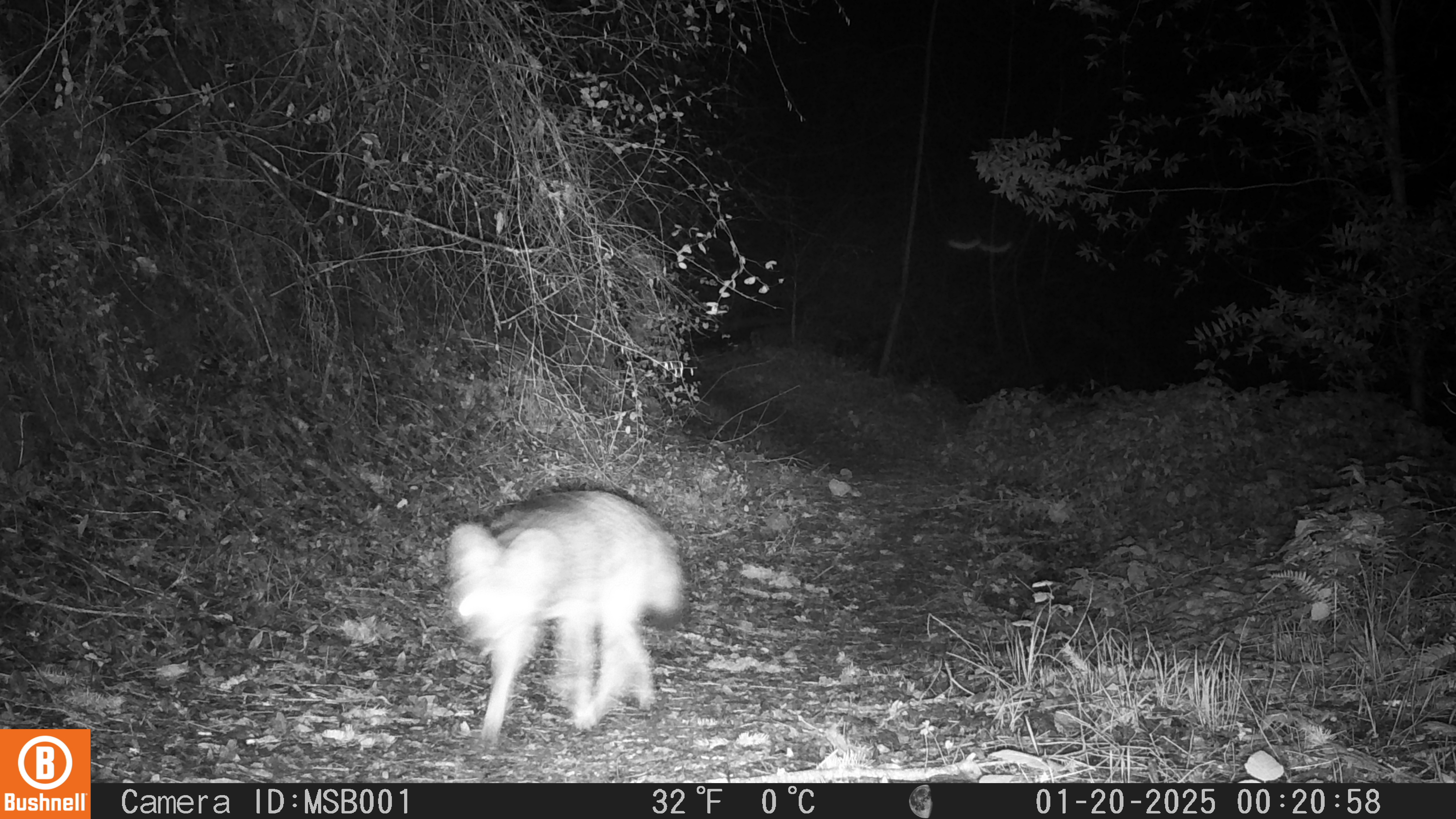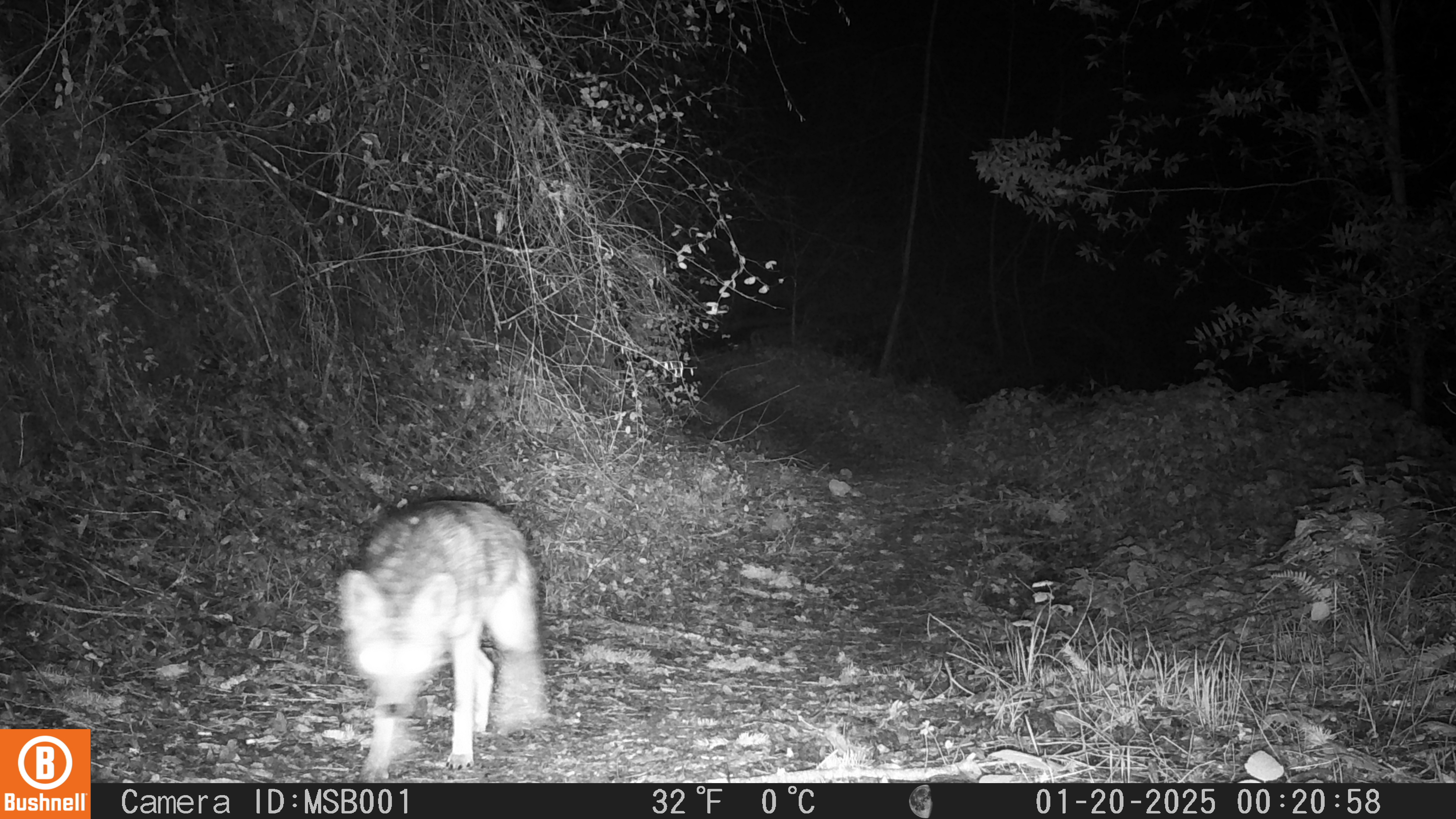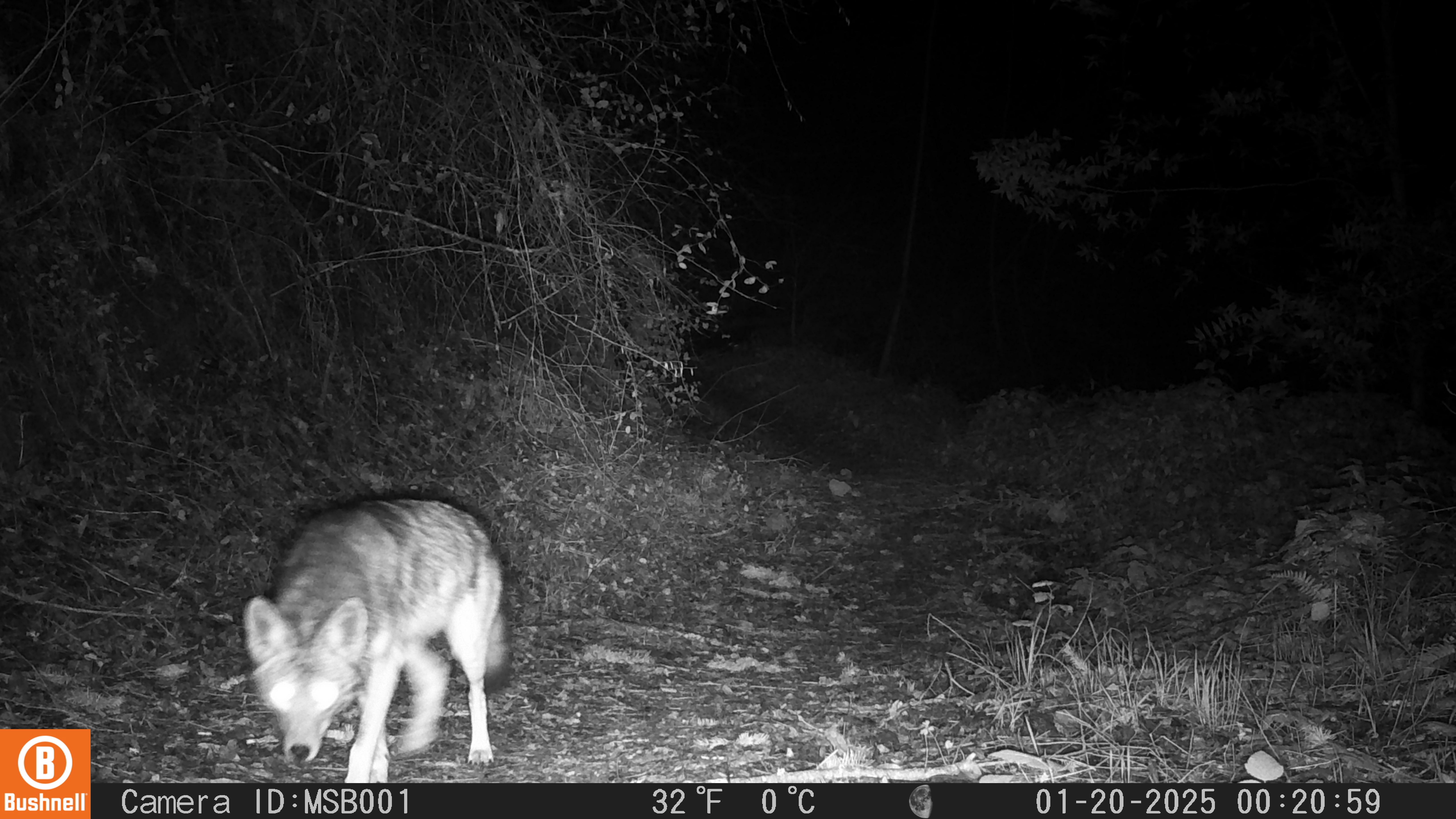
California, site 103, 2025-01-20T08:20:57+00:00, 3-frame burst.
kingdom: Animalia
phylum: Chordata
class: Mammalia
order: Carnivora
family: Canidae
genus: Canis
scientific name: Canis latrans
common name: coyote